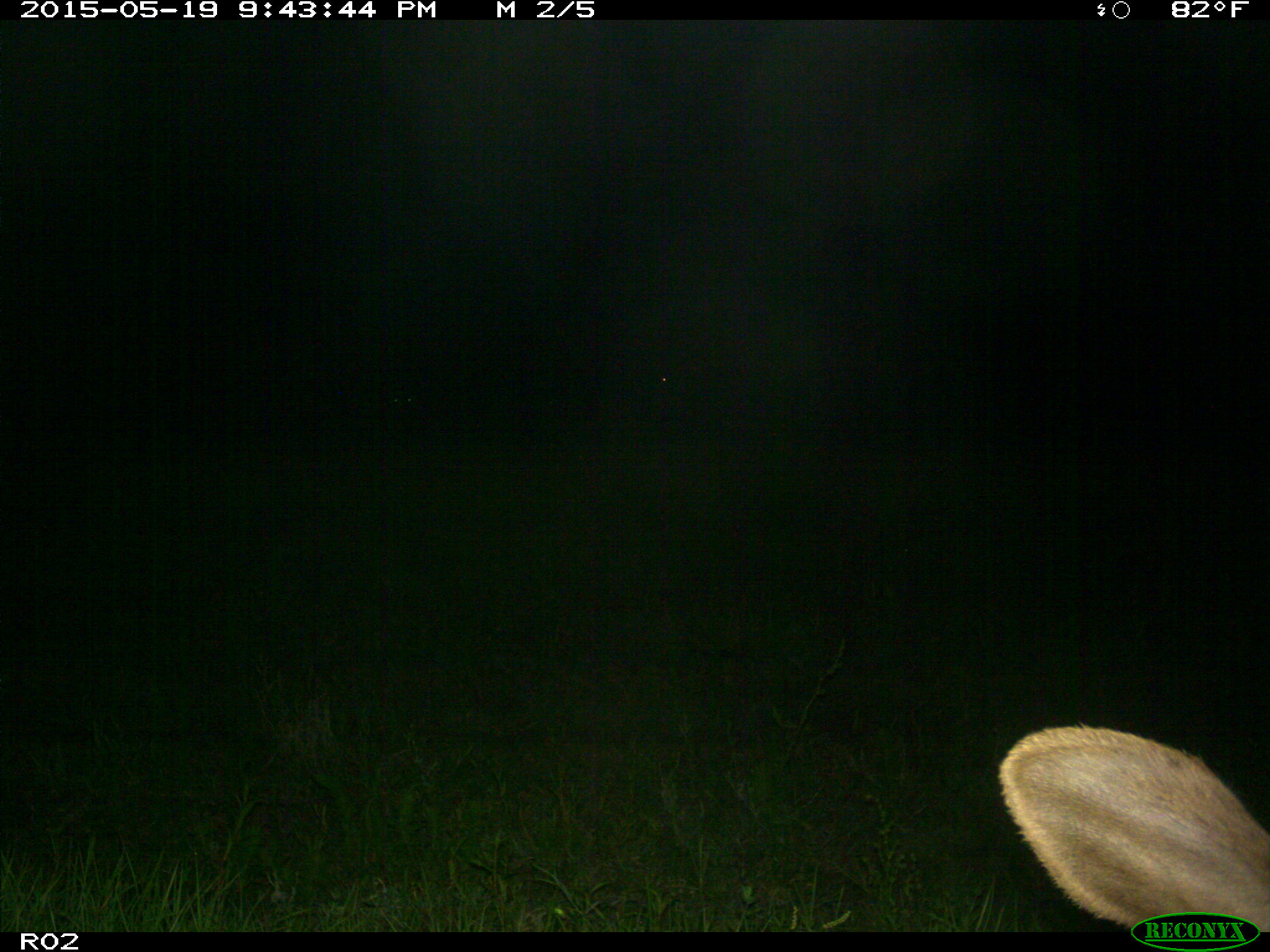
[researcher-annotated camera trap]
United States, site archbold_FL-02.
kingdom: Animalia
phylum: Chordata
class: Mammalia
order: Artiodactyla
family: Bovidae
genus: Bos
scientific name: Bos taurus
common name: domestic cow